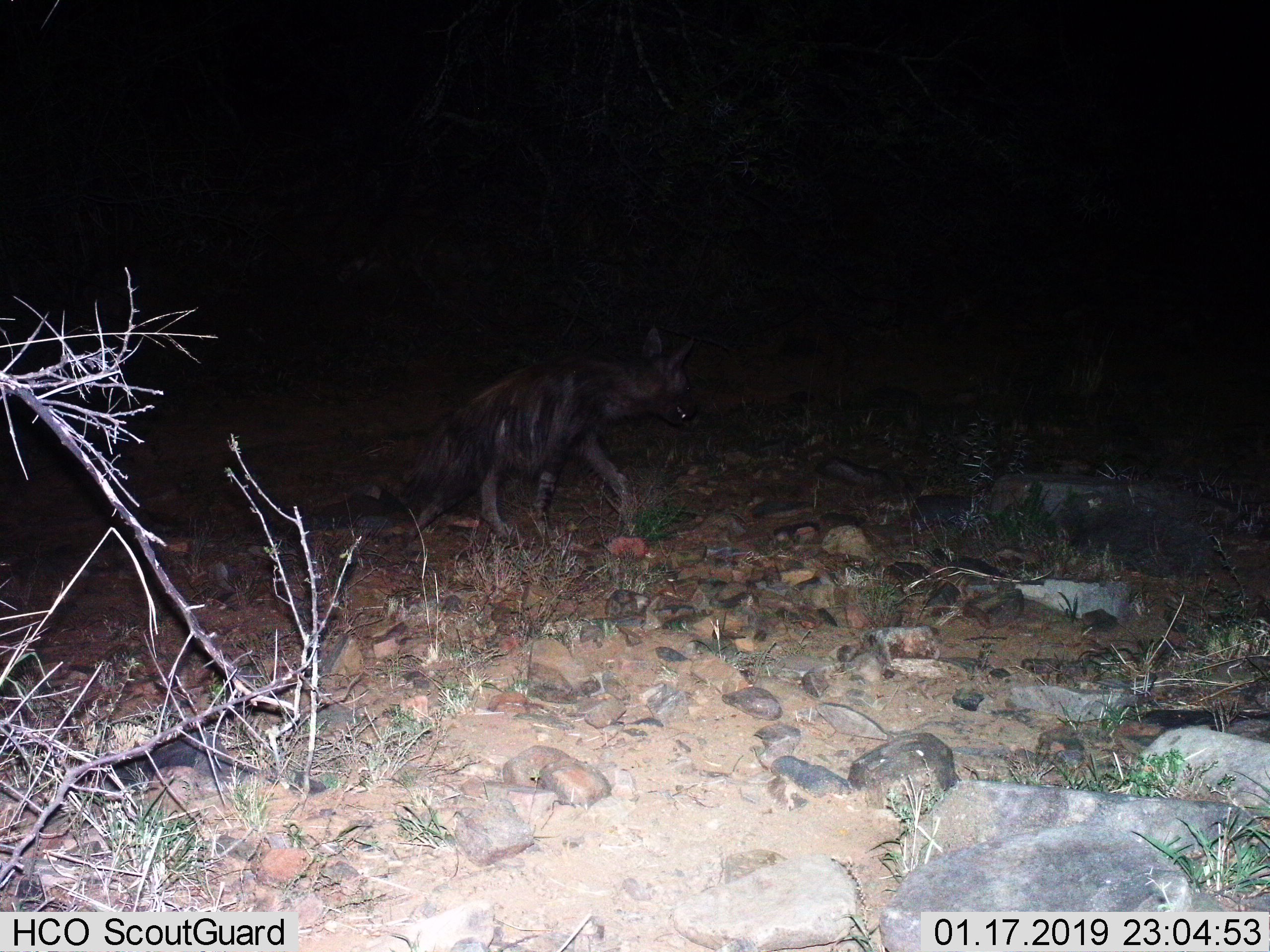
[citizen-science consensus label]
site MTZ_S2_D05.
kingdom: Animalia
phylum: Chordata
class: Mammalia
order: Carnivora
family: Hyaenidae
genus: Parahyaena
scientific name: Parahyaena brunnea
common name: brown hyena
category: hyenabrown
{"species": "hyenabrown (brown hyena) (Parahyaena brunnea)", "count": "1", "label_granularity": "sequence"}